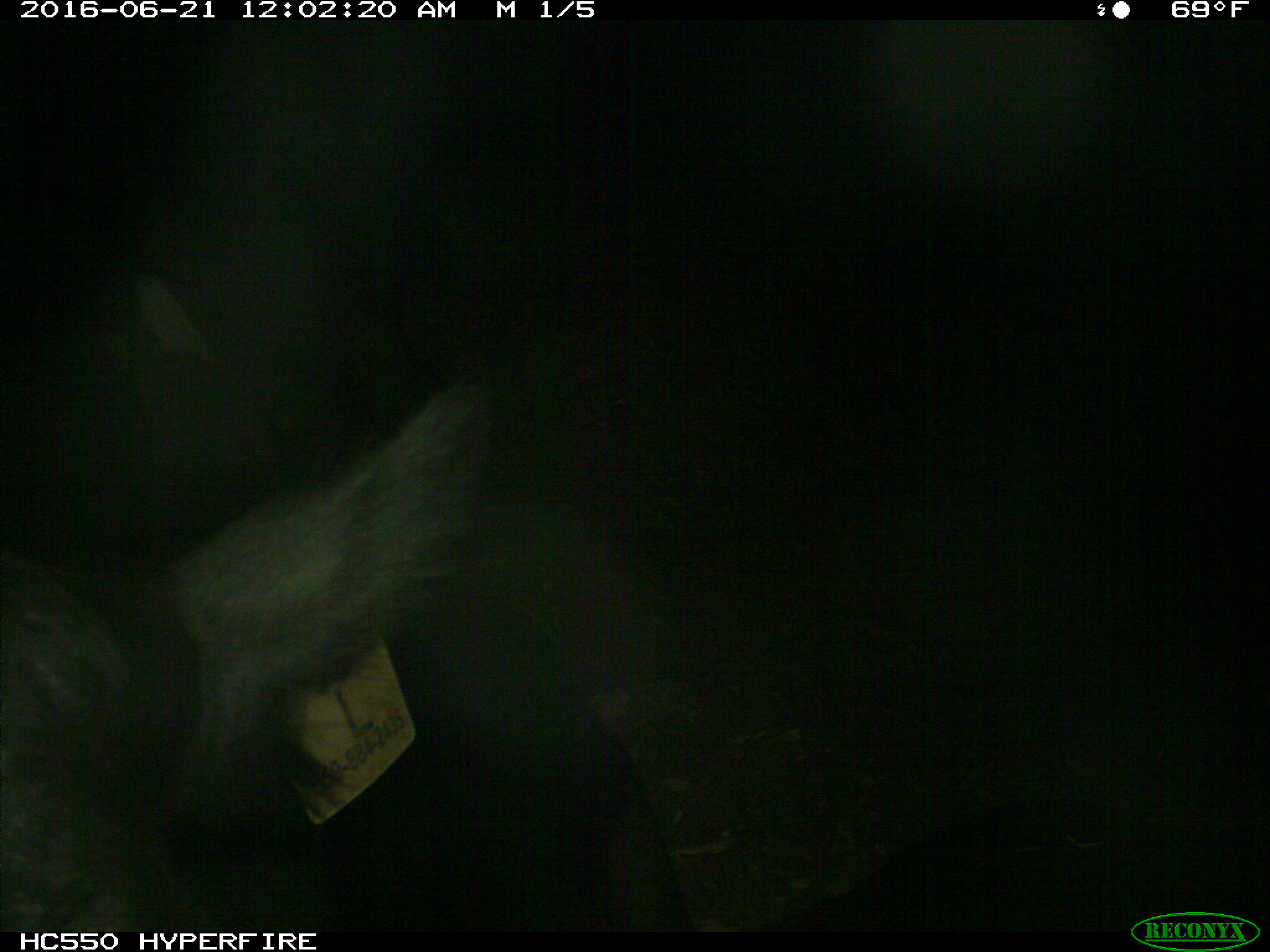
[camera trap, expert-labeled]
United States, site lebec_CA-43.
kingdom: Animalia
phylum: Chordata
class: Mammalia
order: Artiodactyla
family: Bovidae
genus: Bos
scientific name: Bos taurus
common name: domestic cow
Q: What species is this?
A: Bos taurus (domestic cow).